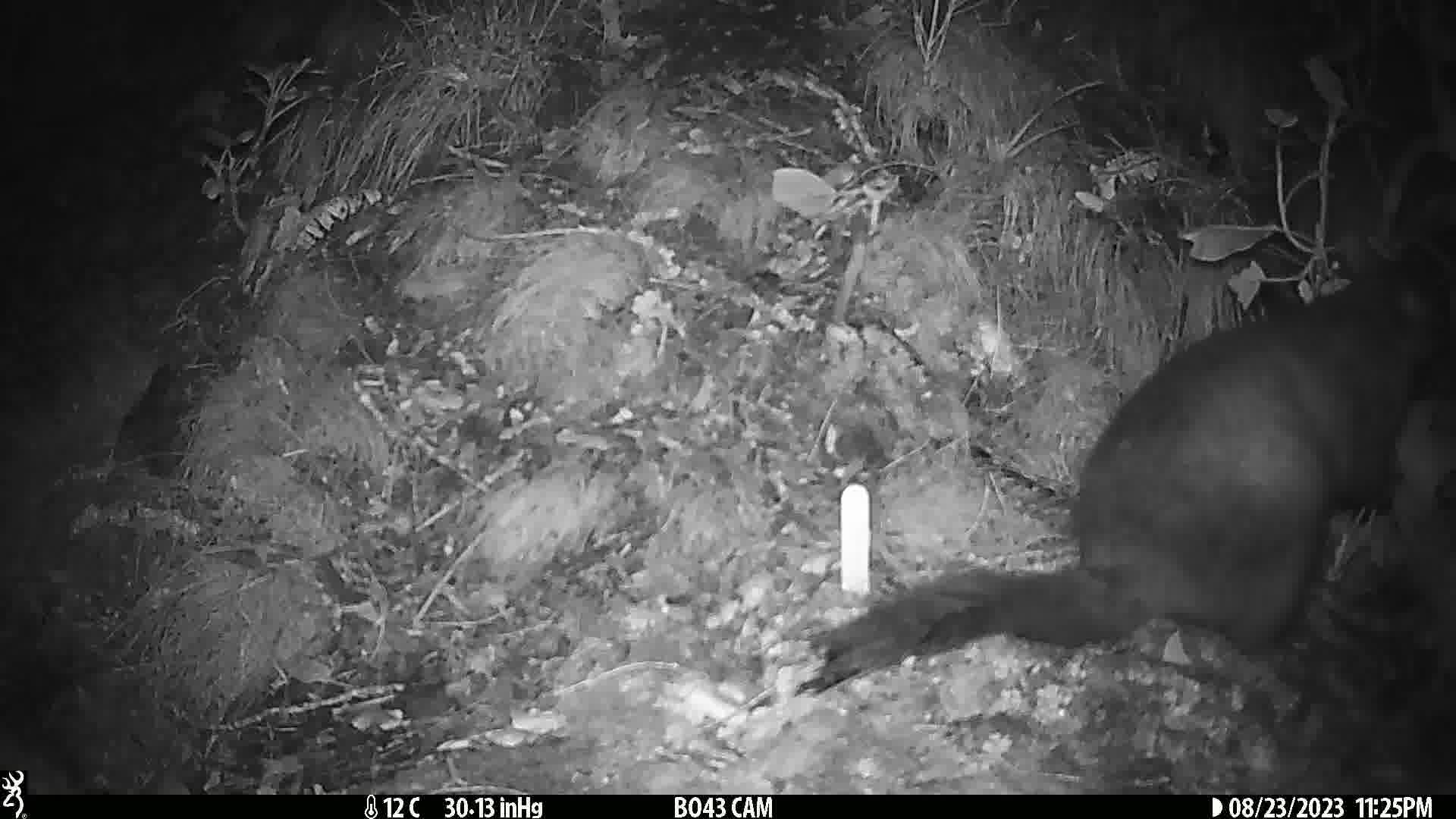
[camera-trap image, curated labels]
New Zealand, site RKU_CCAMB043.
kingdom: Animalia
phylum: Chordata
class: Mammalia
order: Diprotodontia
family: Phalangeridae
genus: Trichosurus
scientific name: Trichosurus vulpecula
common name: common brushtail possum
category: possum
Possum (common brushtail possum) (Trichosurus vulpecula).